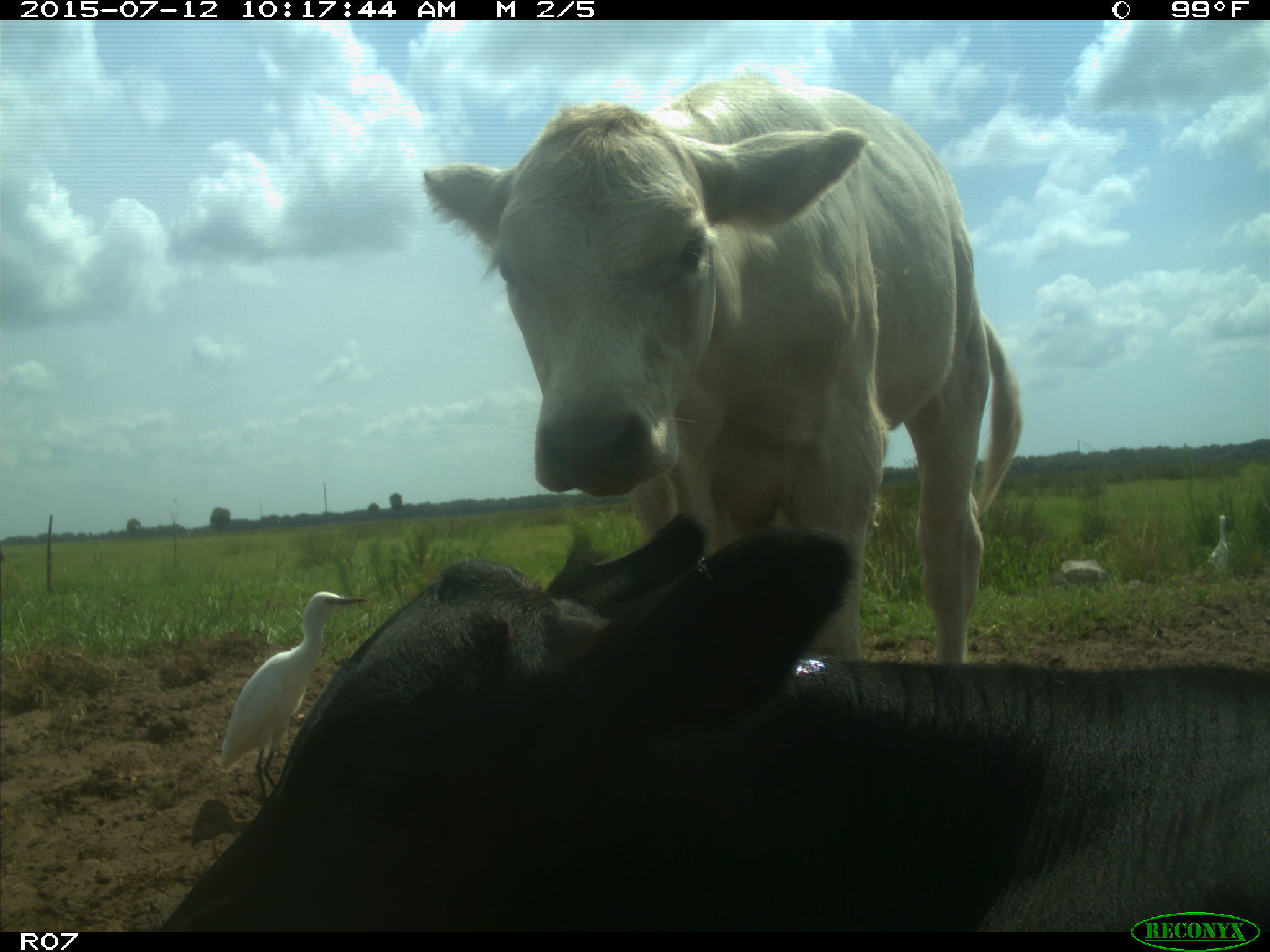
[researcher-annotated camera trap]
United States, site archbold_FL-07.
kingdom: Animalia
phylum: Chordata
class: Mammalia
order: Artiodactyla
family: Bovidae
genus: Bos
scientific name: Bos taurus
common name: domestic cow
Bos taurus (domestic cow).